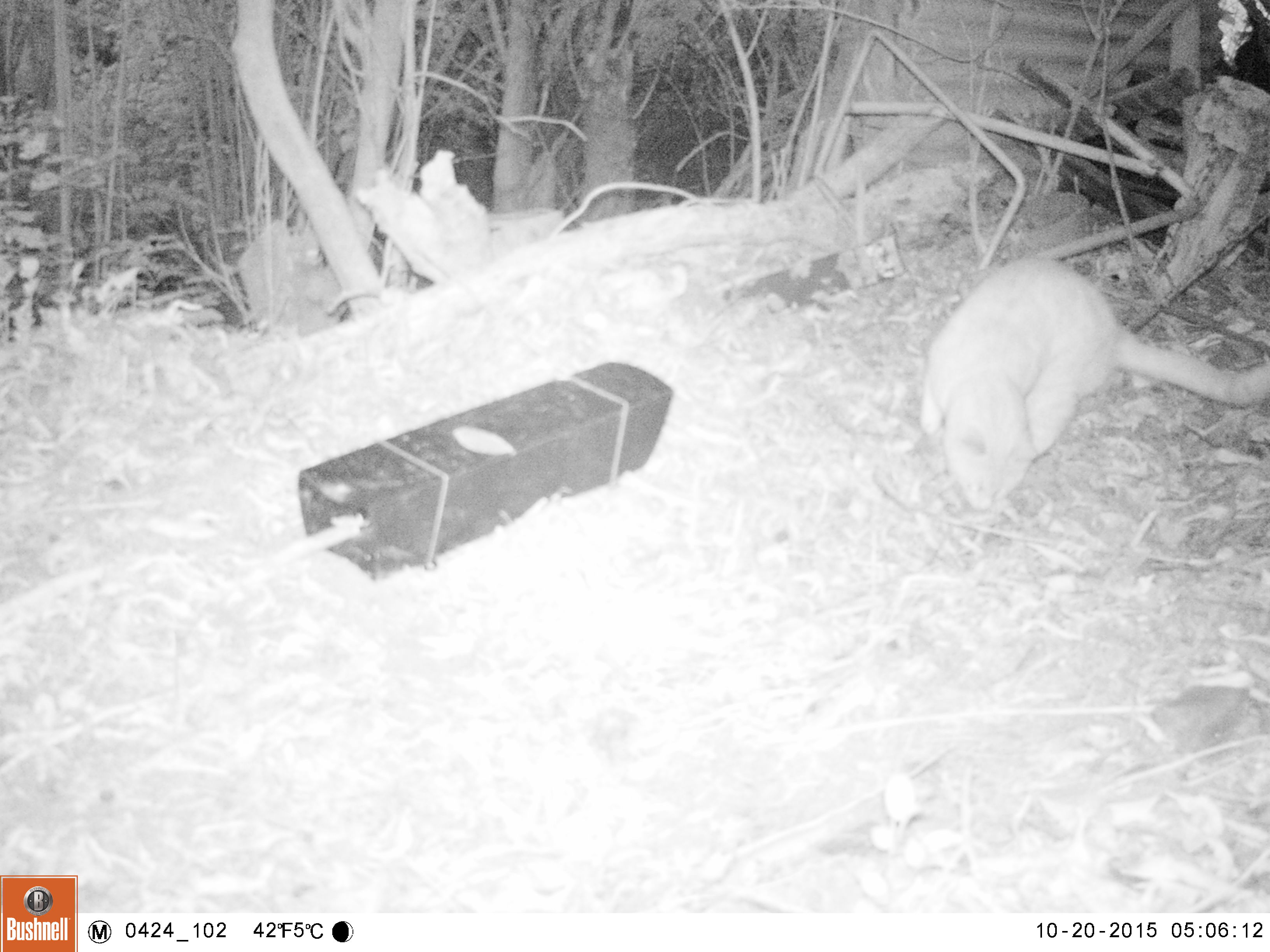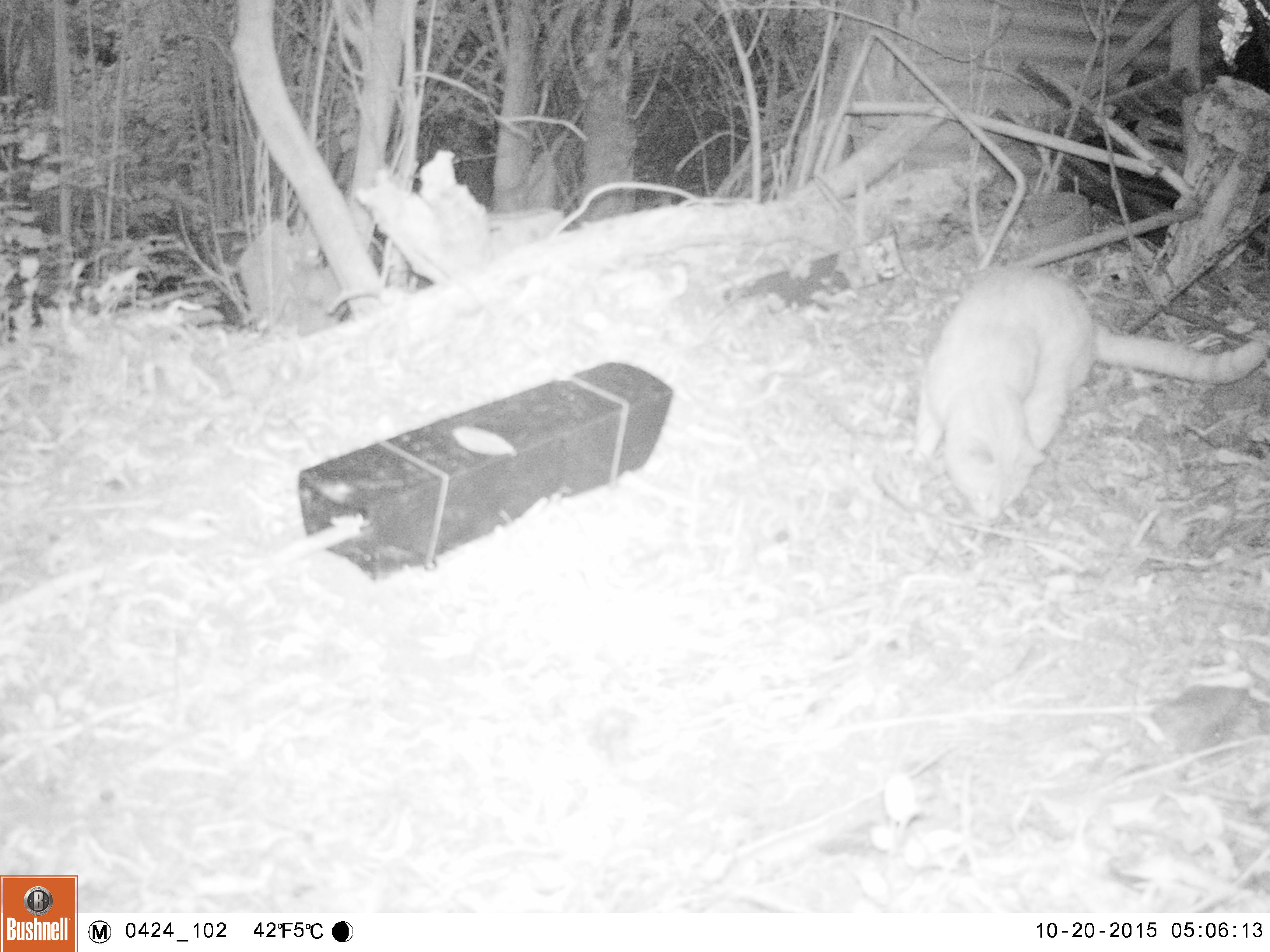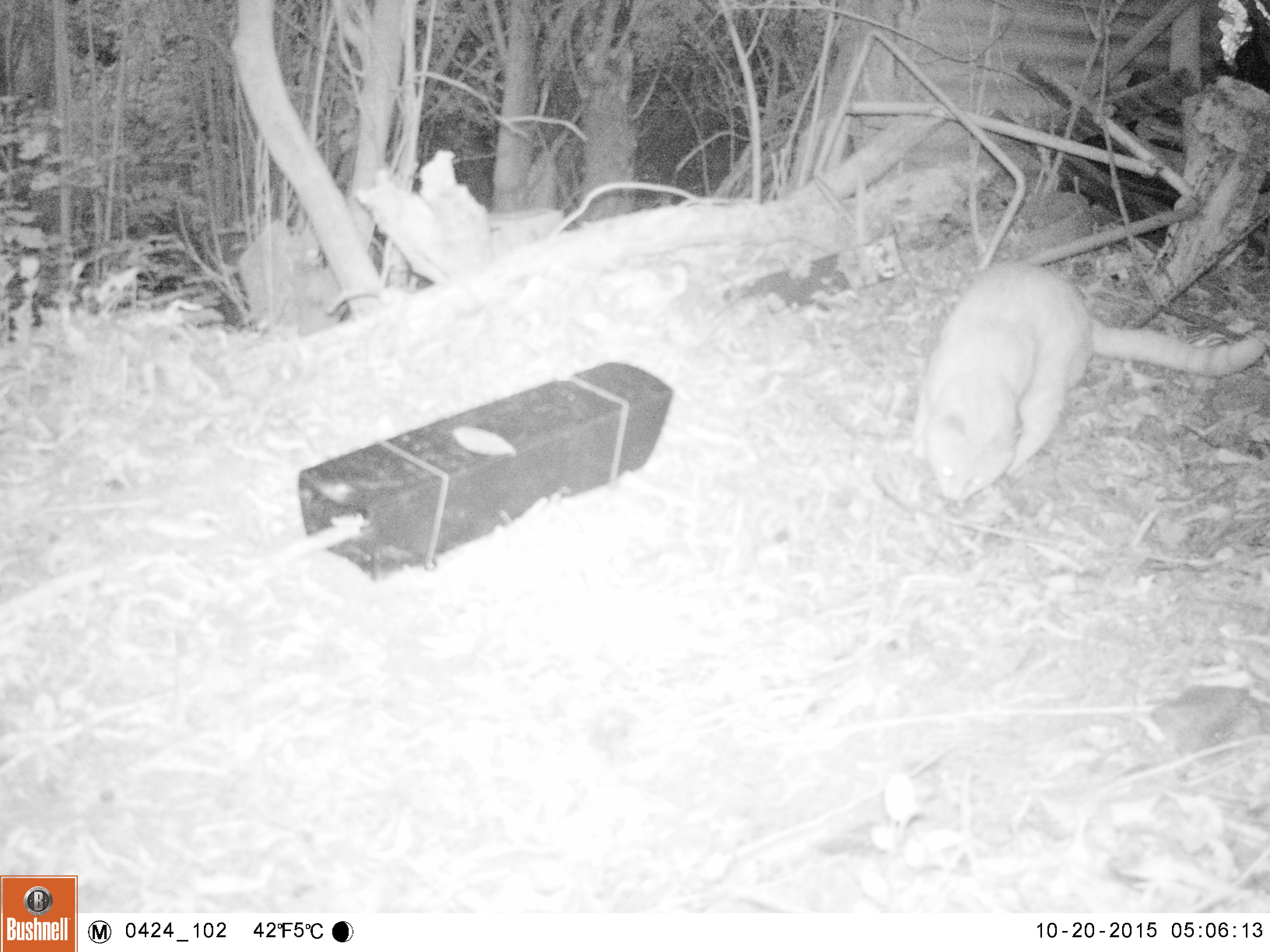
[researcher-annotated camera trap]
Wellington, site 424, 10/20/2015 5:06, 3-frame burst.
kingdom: Animalia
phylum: Chordata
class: Mammalia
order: Carnivora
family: Felidae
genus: Felis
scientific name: Felis catus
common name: cat